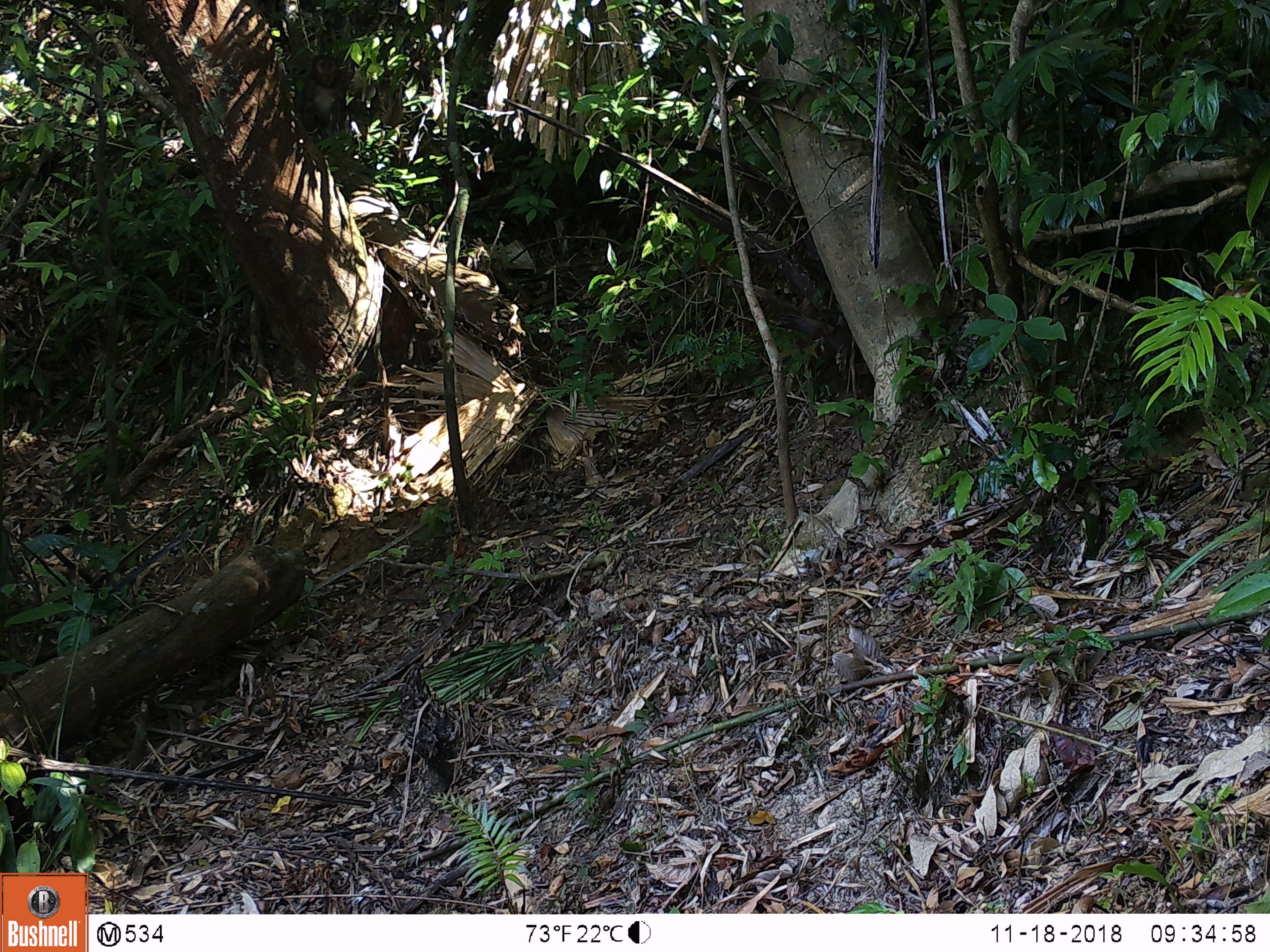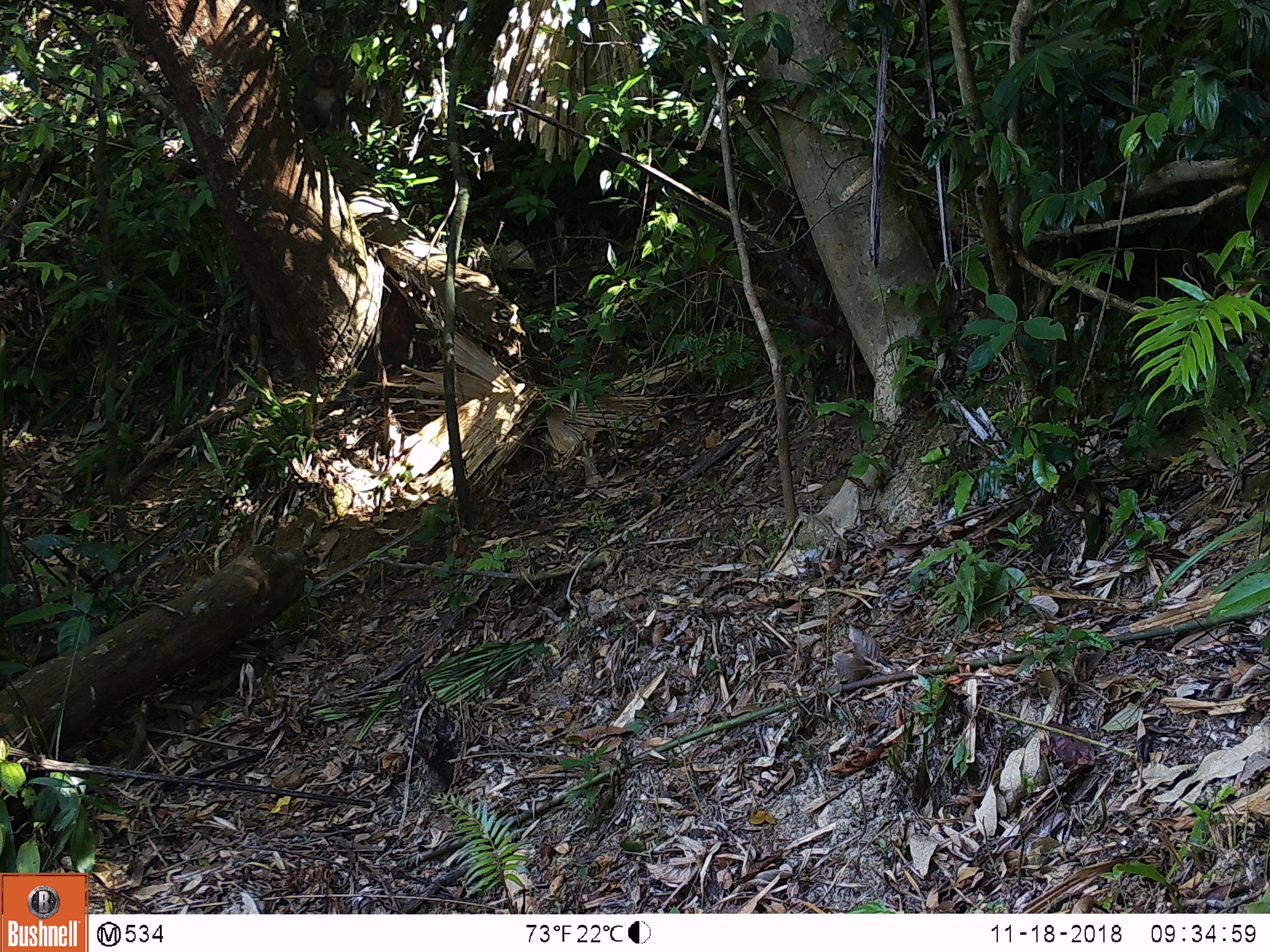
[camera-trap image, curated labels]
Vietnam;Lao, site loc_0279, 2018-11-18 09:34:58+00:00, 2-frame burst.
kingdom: Animalia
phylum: Chordata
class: Mammalia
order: Primates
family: Cercopithecidae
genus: Macaca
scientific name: Macaca arctoides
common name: stump-tailed macaque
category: stump tailed macaque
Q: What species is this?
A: Stump tailed macaque (stump-tailed macaque) (Macaca arctoides).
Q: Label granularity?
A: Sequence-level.